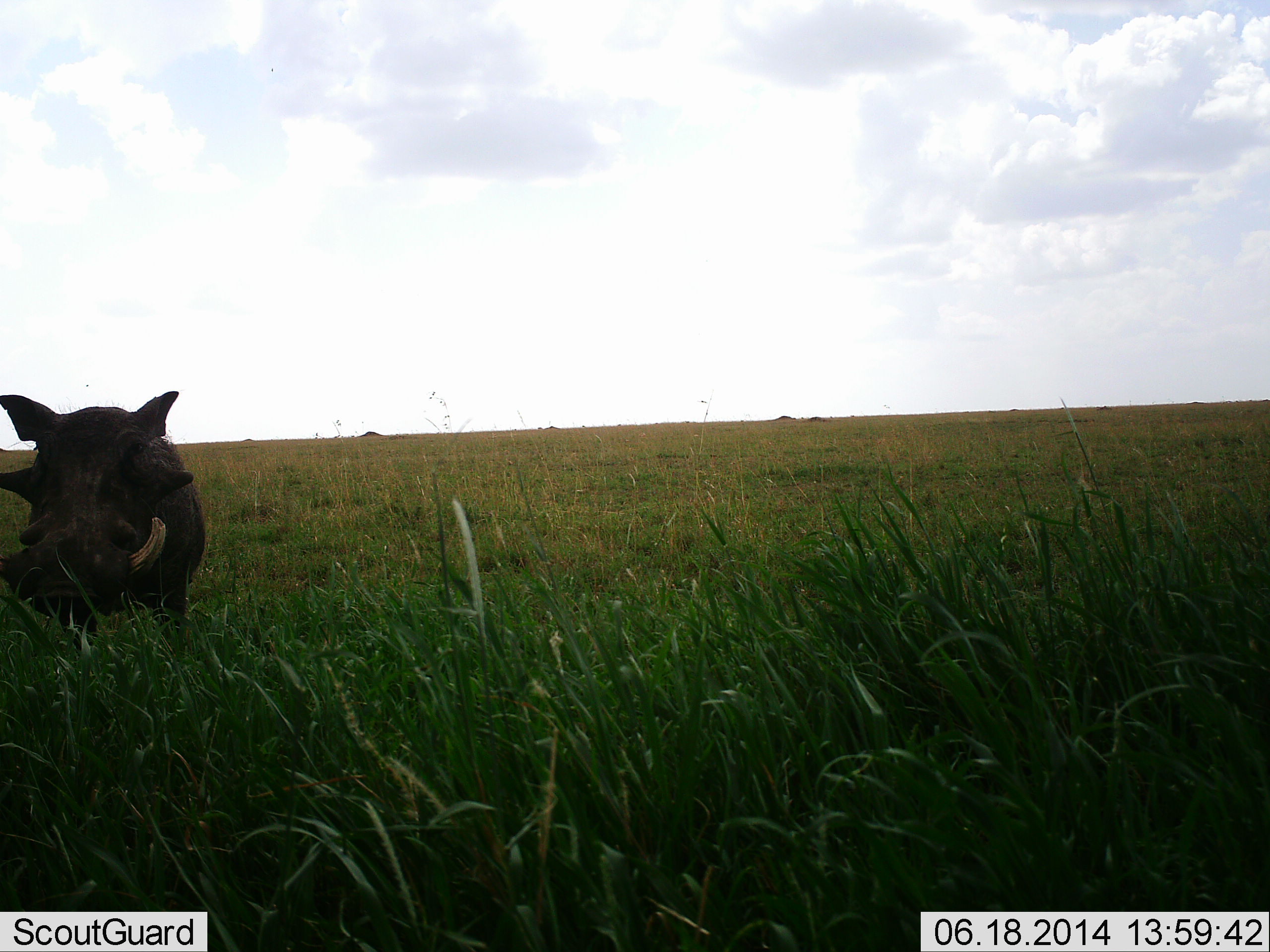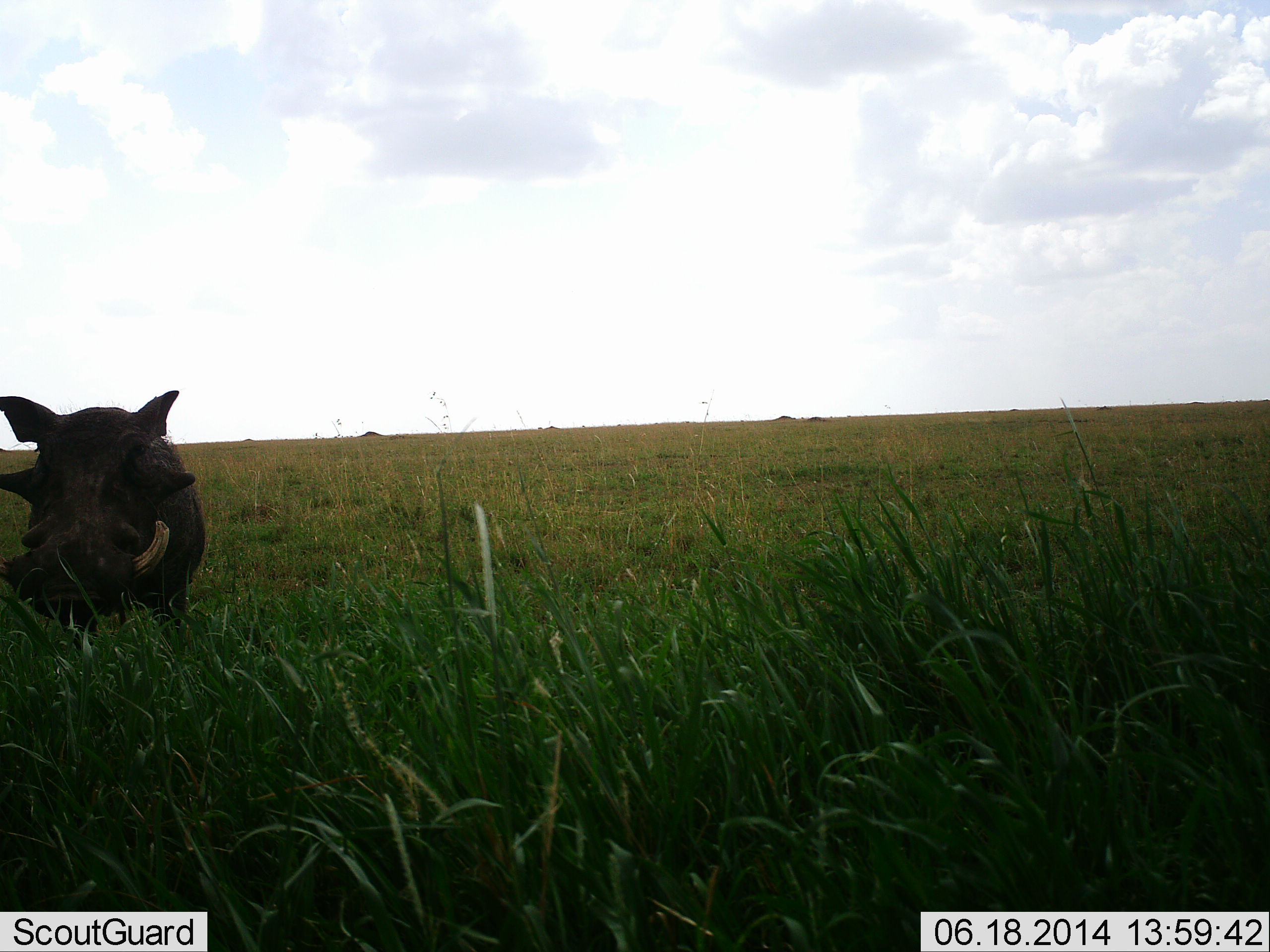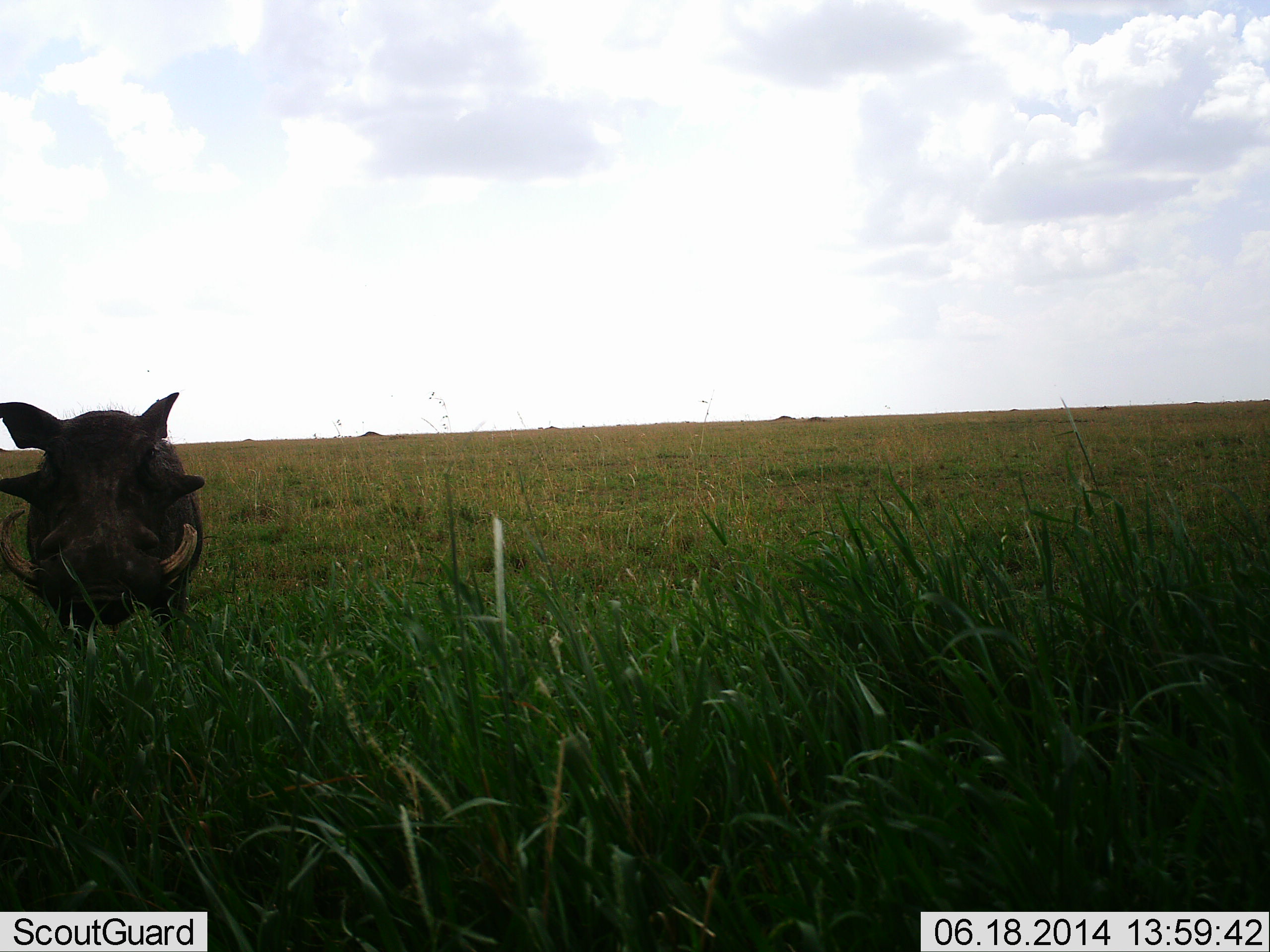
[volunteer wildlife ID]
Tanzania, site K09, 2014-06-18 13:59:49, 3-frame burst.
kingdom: Animalia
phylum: Chordata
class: Mammalia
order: Artiodactyla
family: Suidae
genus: Phacochoerus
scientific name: Phacochoerus africanus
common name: warthog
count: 1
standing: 90%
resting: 0%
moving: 10%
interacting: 0%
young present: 0%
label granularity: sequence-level